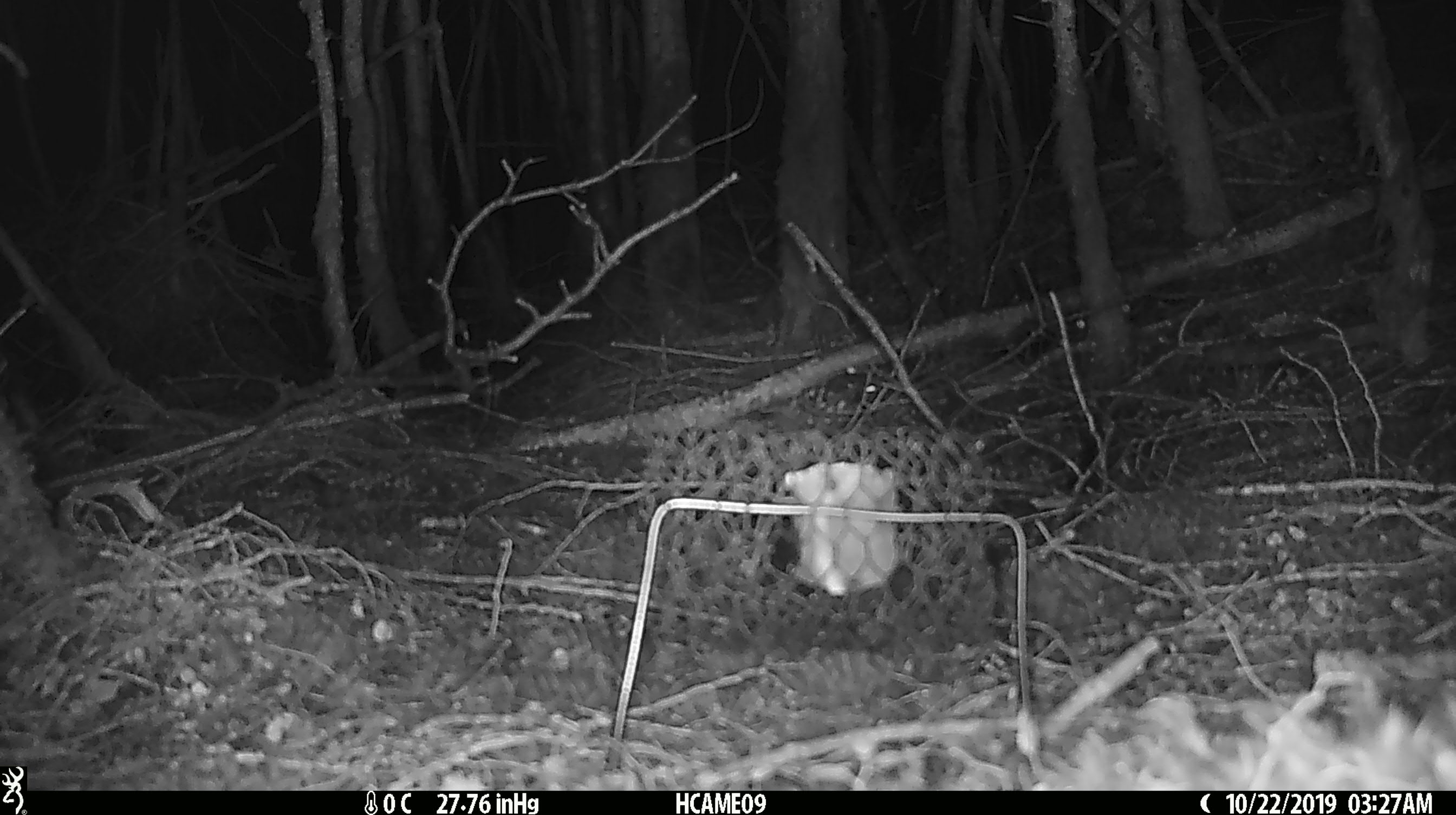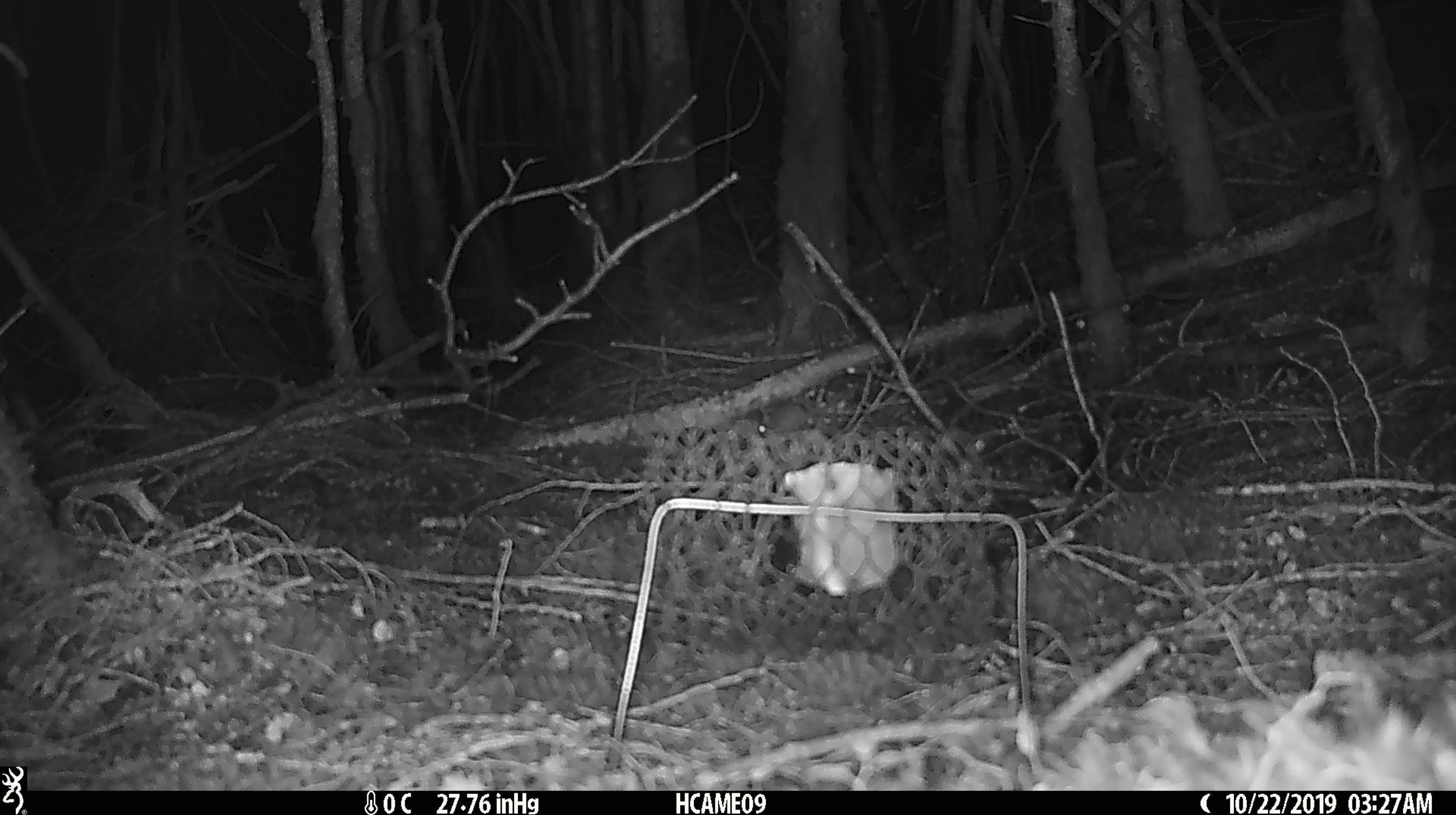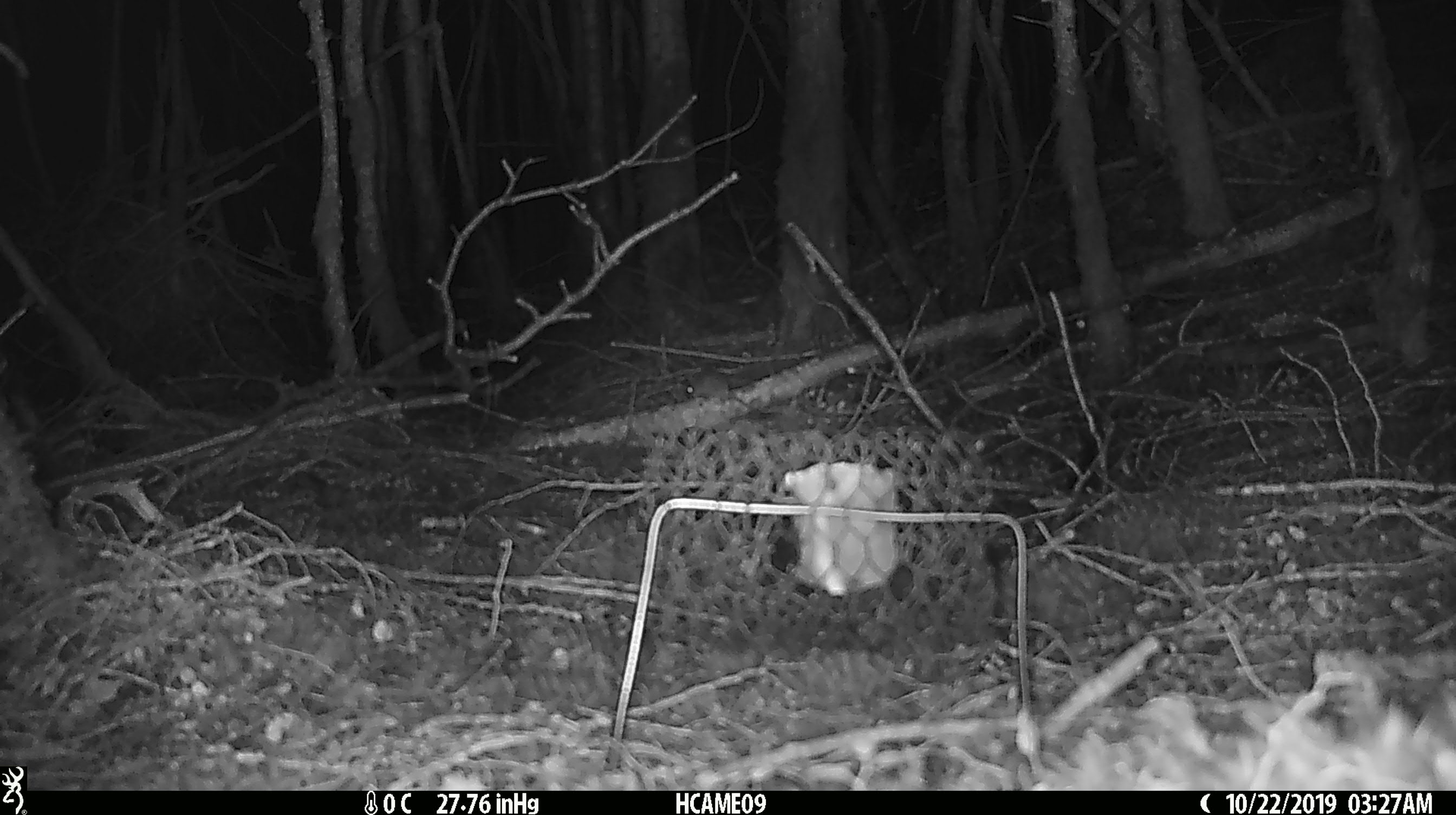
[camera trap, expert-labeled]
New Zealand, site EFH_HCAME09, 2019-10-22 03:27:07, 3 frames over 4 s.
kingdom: Animalia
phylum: Chordata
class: Mammalia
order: Rodentia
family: Muridae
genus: Mus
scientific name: Mus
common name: mouse